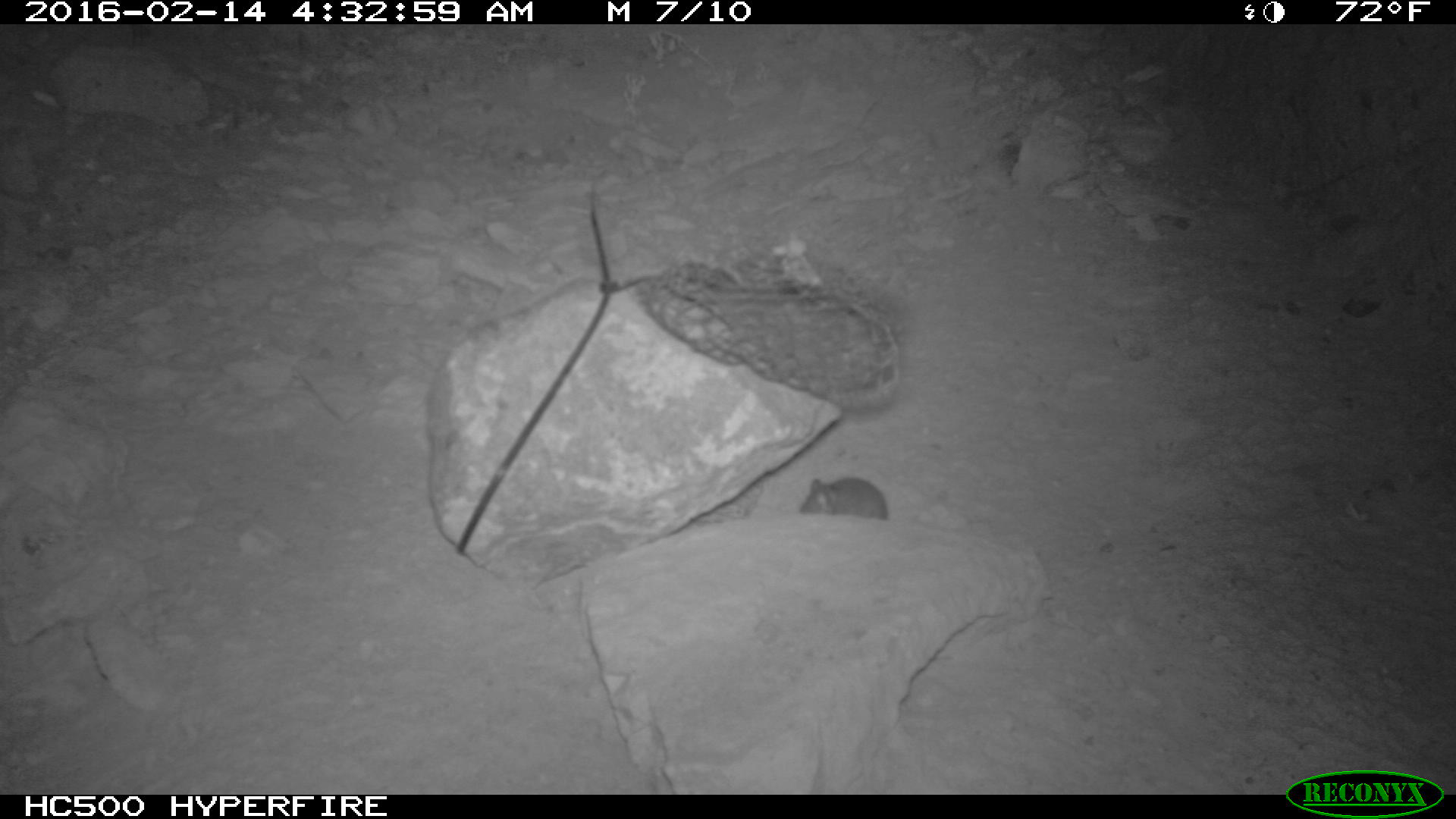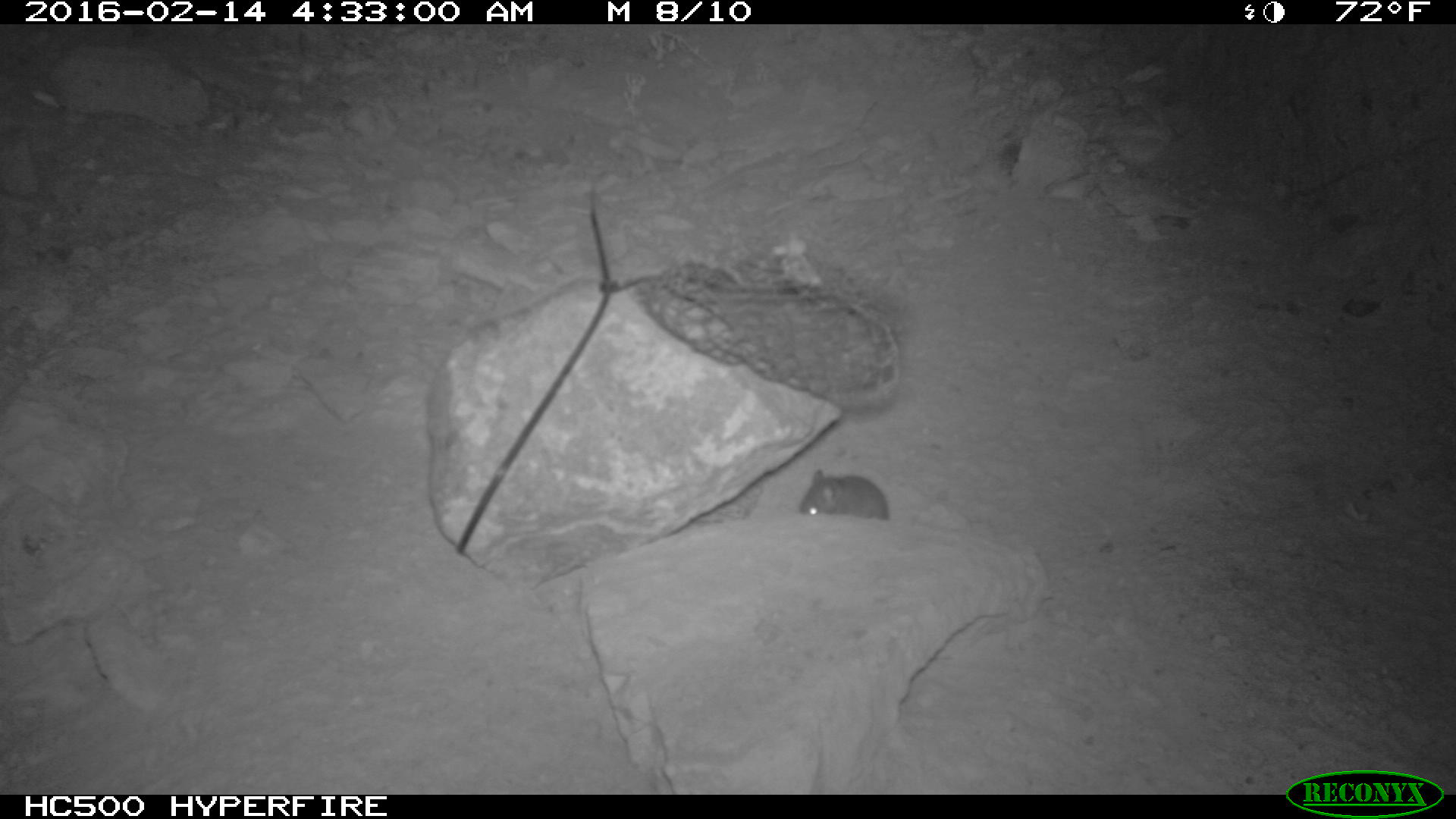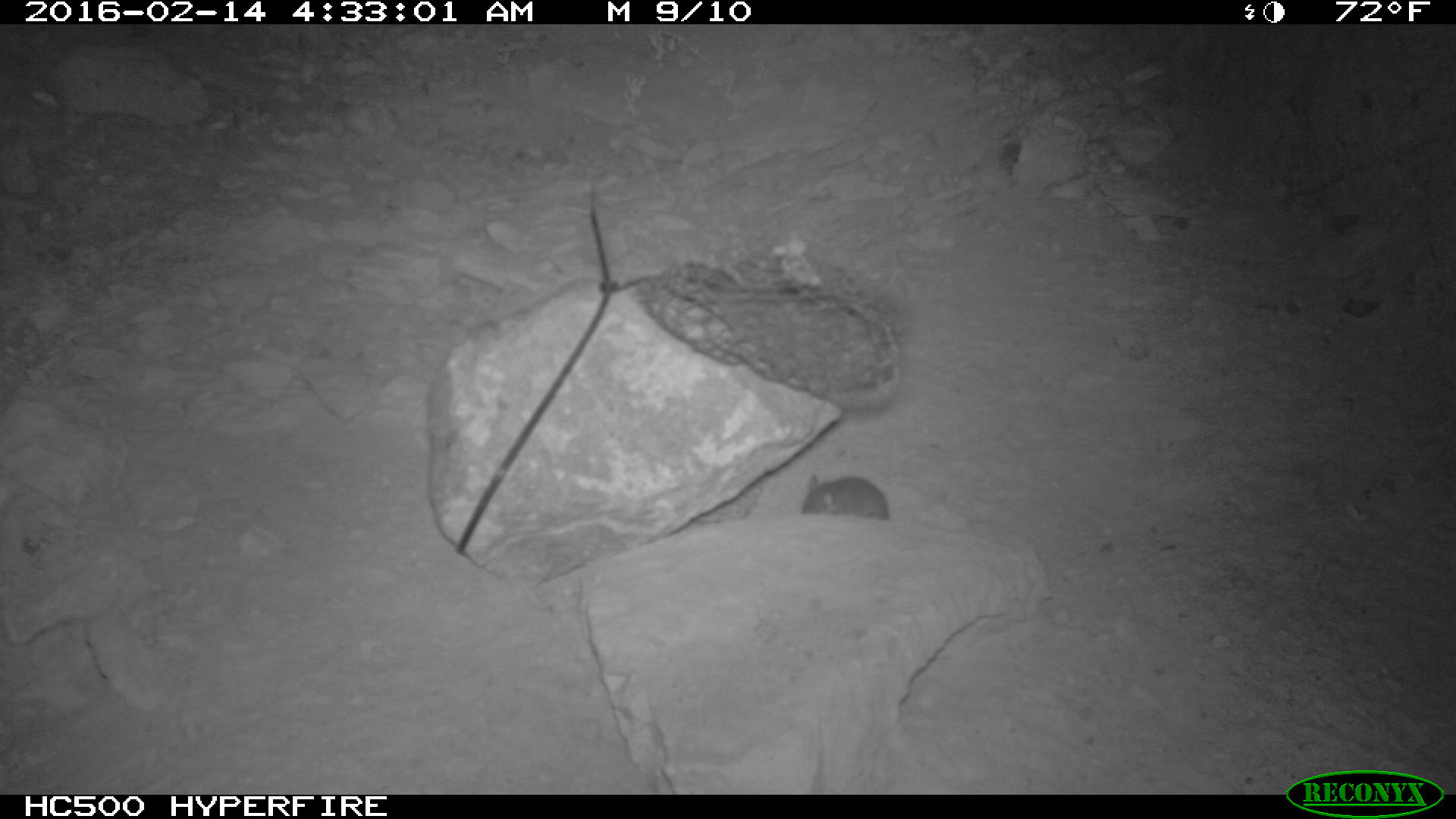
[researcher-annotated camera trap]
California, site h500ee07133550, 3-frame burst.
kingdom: Animalia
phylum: Chordata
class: Mammalia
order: Rodentia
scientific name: Rodentia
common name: rodent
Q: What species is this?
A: Rodent (Rodentia).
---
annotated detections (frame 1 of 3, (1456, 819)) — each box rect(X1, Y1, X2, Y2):
rodent: rect(799, 477, 888, 520)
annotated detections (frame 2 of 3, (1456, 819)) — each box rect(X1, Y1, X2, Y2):
rodent: rect(799, 468, 893, 521)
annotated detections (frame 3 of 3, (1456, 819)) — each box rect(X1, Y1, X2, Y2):
rodent: rect(800, 474, 890, 521)